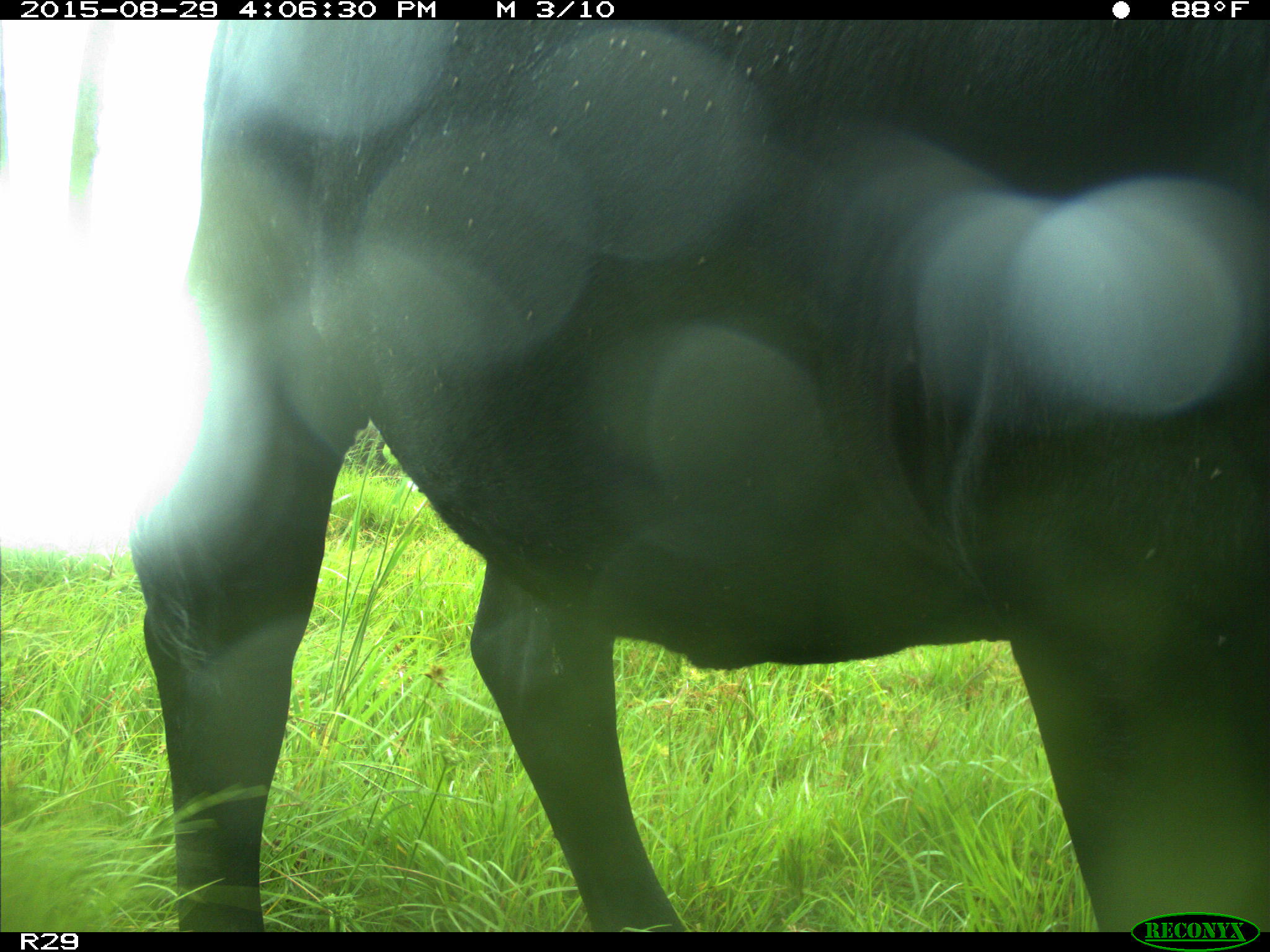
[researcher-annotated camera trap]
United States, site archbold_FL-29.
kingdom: Animalia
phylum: Chordata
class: Mammalia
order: Artiodactyla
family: Bovidae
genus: Bos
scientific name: Bos taurus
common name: domestic cow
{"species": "Bos taurus (domestic cow)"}